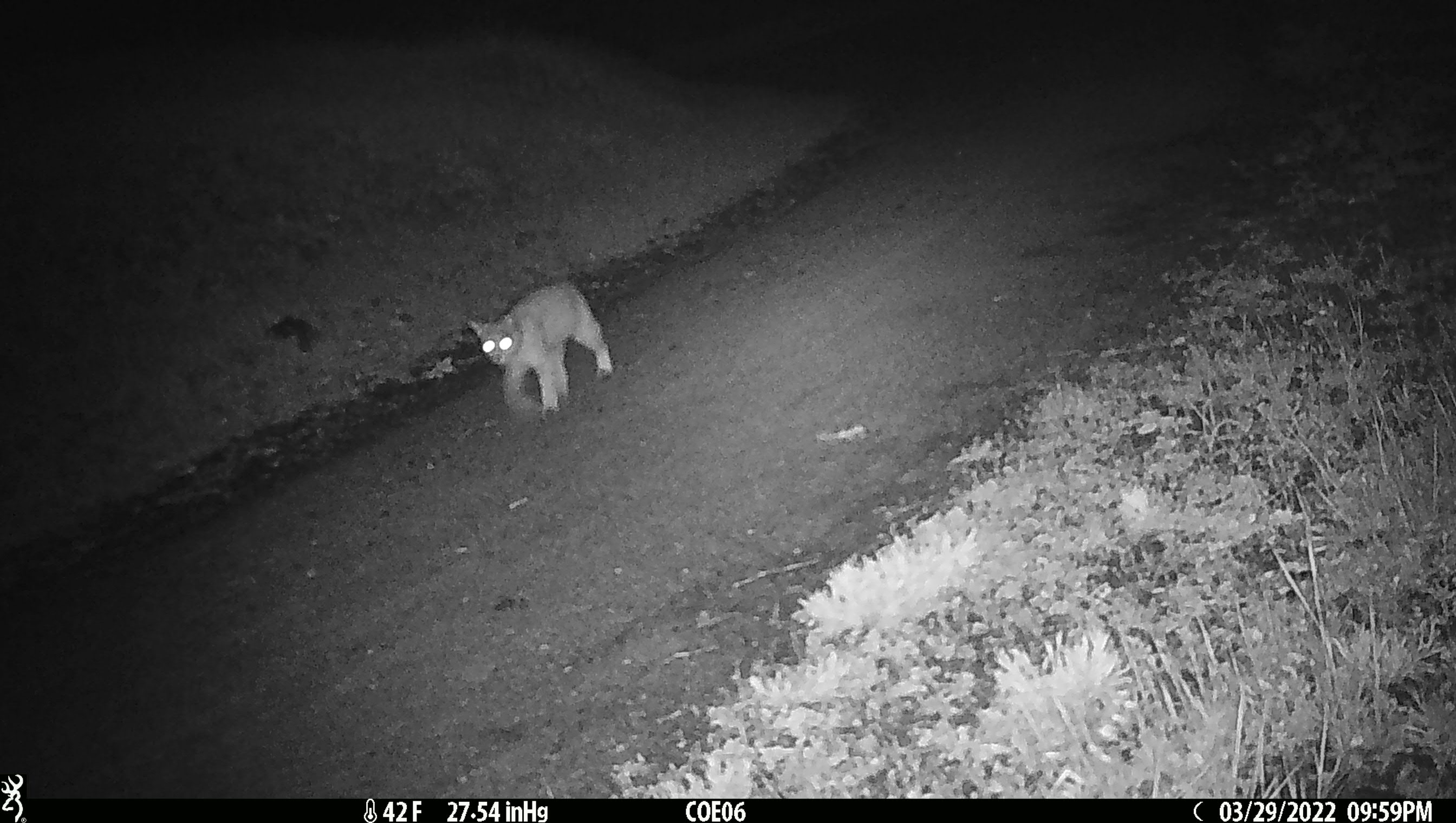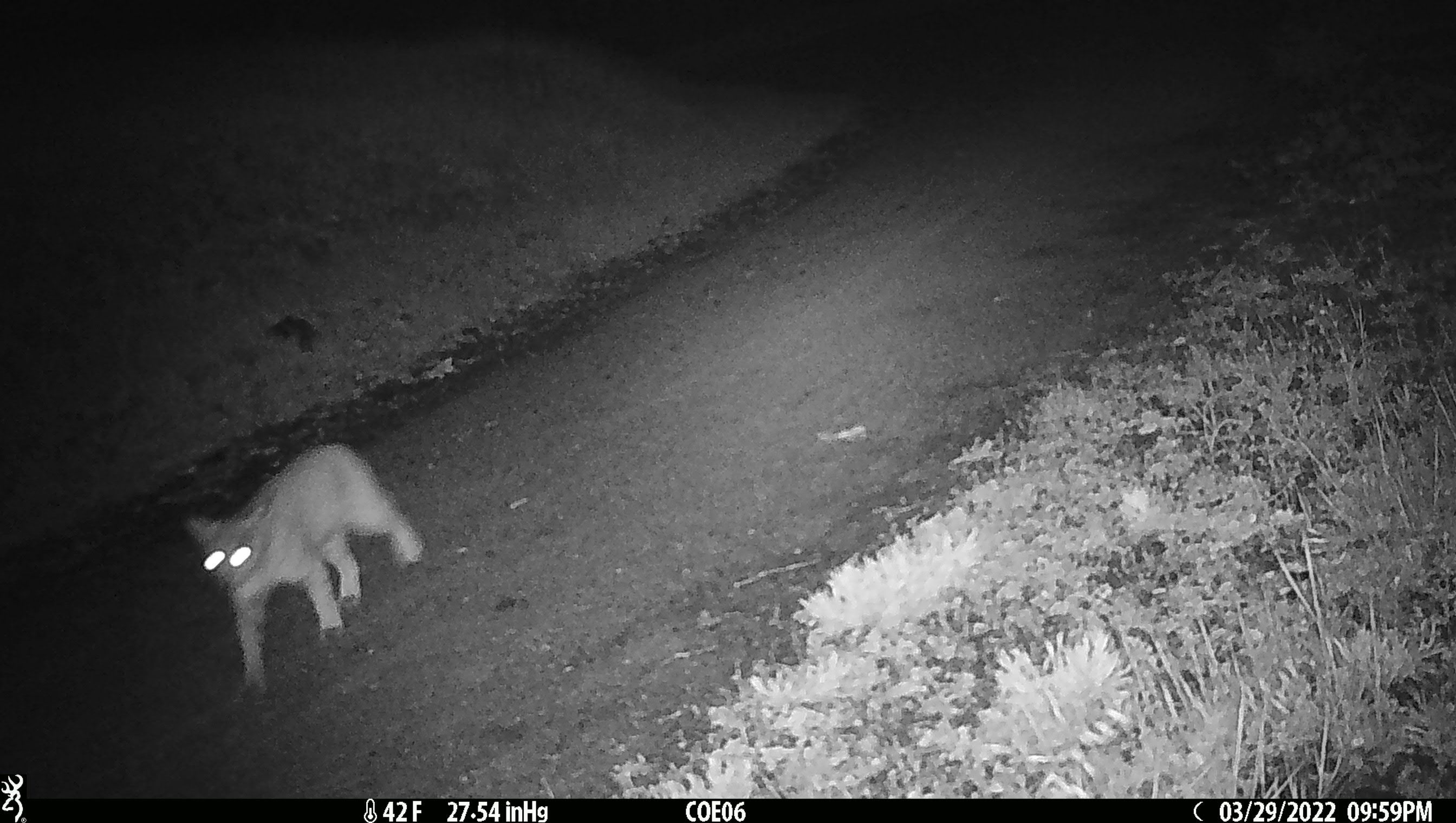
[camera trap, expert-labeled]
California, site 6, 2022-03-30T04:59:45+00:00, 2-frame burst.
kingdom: Animalia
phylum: Chordata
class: Mammalia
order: Carnivora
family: Felidae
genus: Lynx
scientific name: Lynx rufus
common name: bobcat